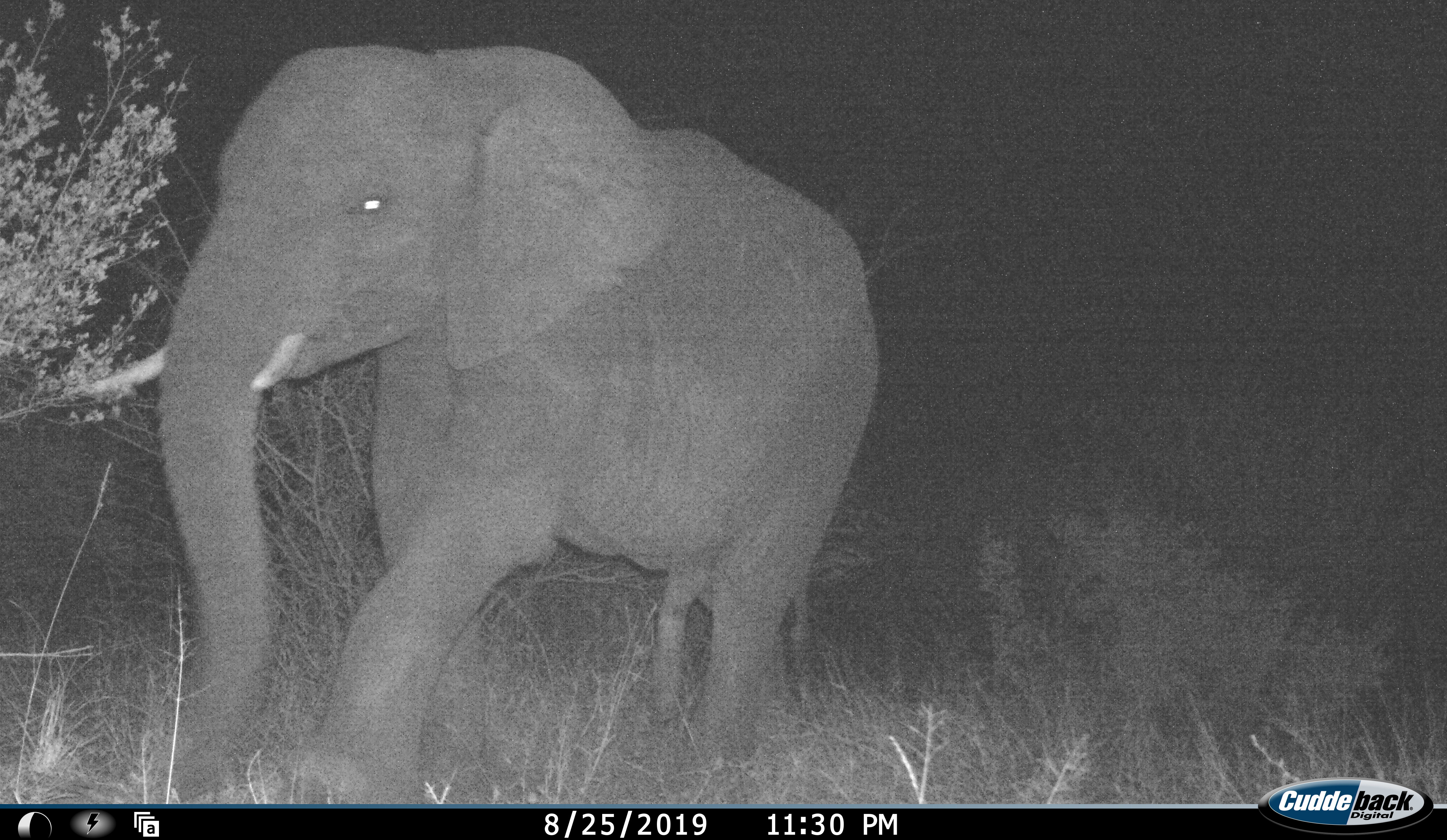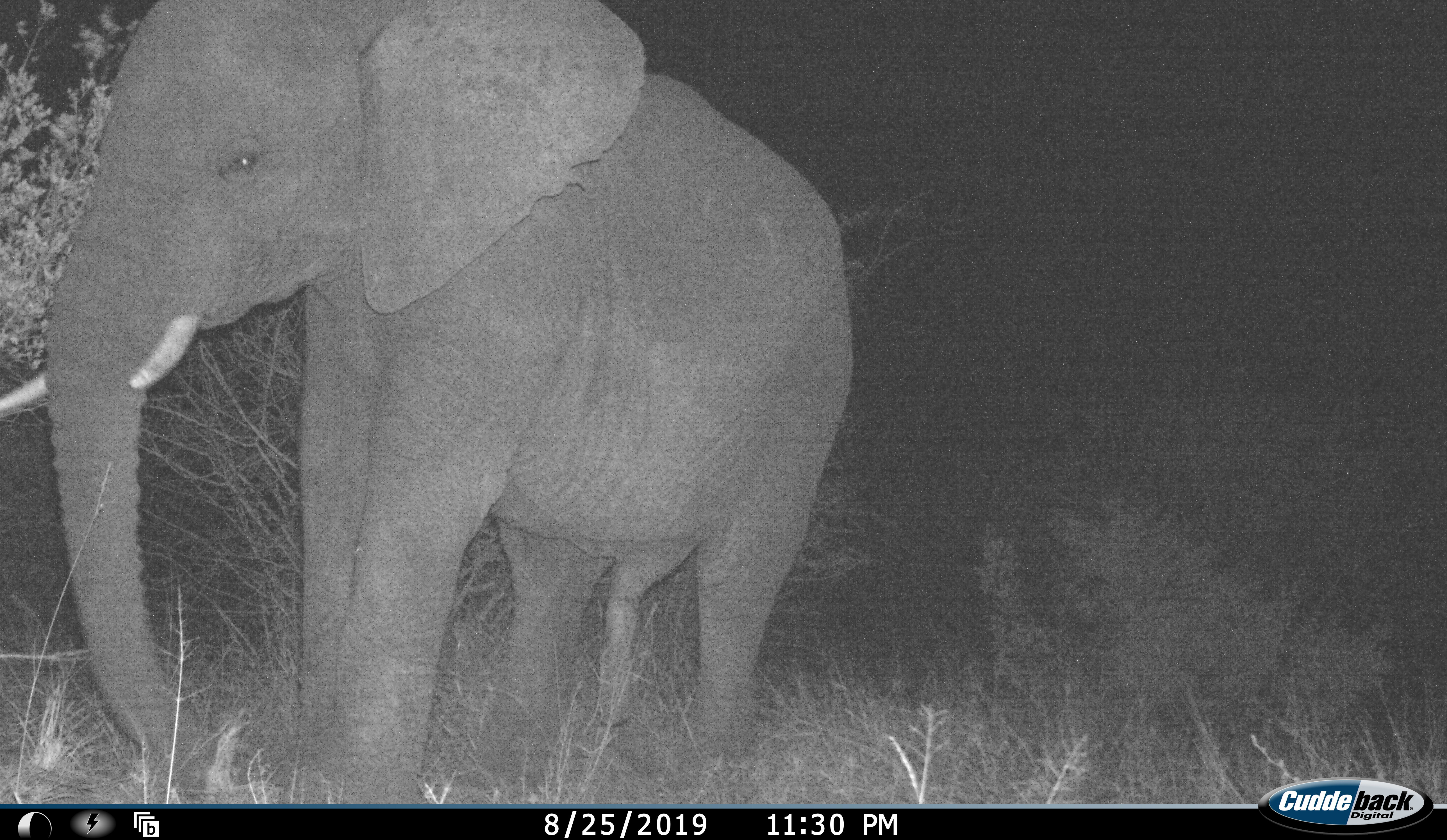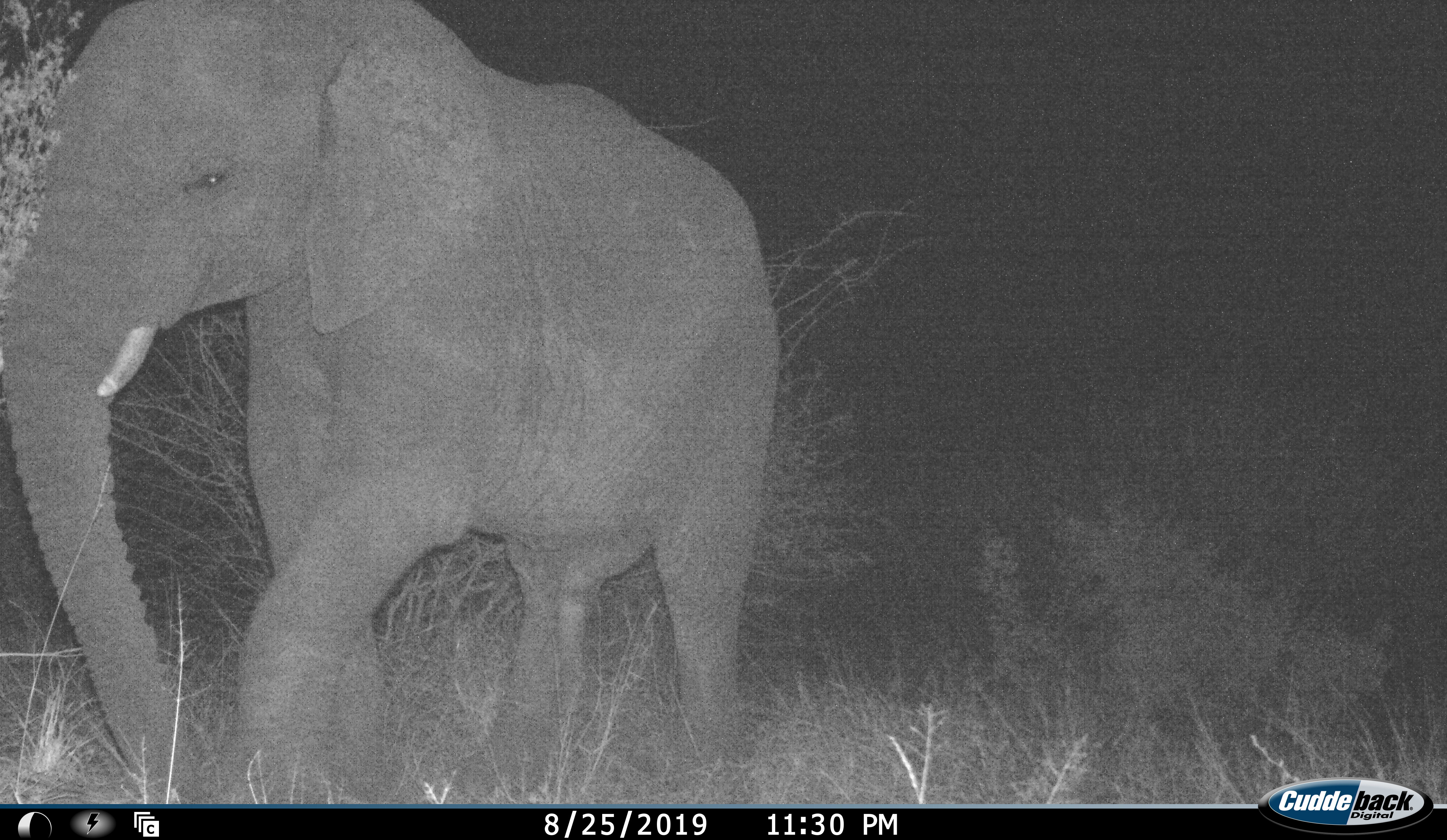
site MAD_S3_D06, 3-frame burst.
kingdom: Animalia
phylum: Chordata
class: Mammalia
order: Proboscidea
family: Elephantidae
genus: Loxodonta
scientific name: Loxodonta africana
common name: african bush elephant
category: elephant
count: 1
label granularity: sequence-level